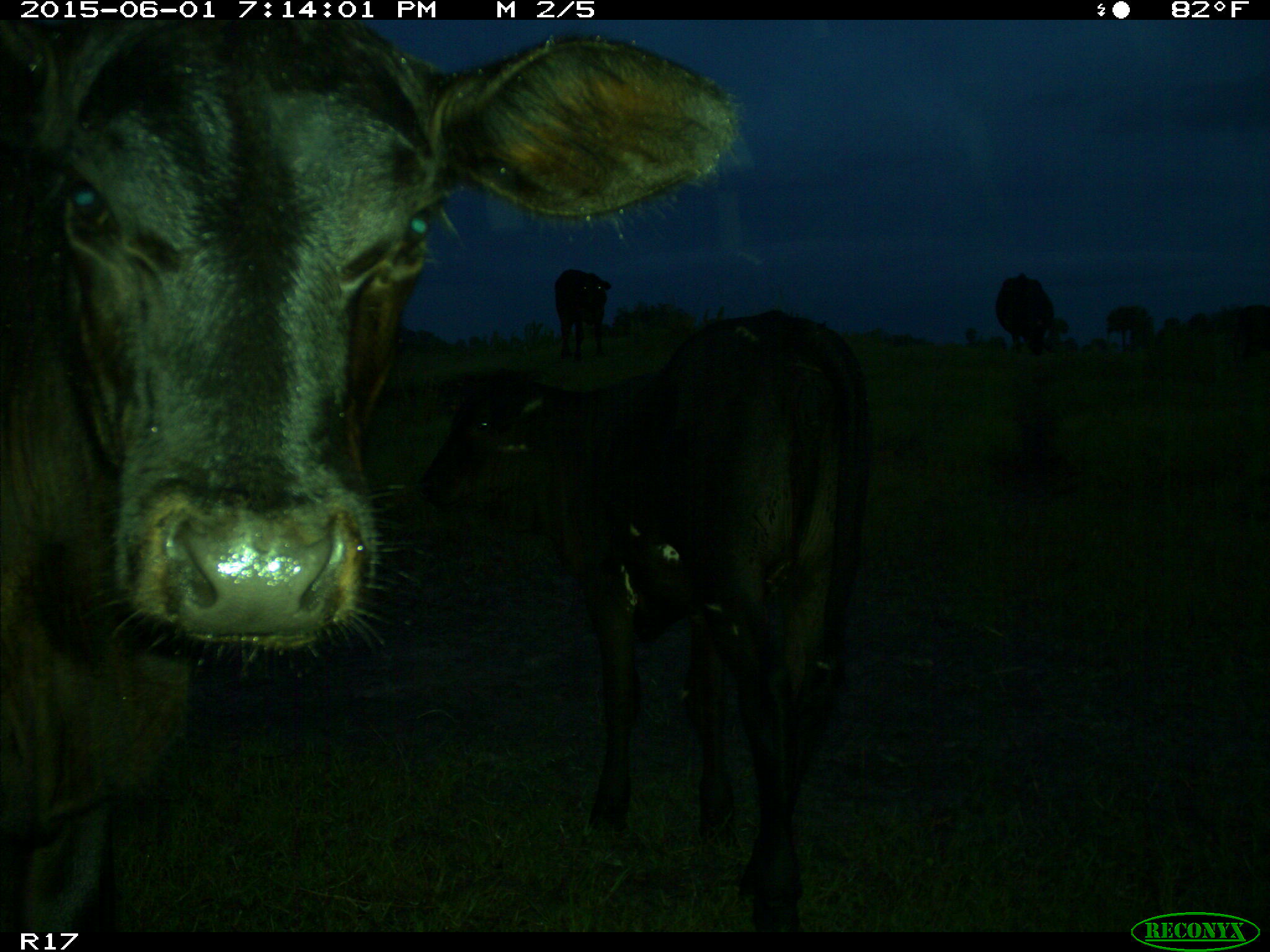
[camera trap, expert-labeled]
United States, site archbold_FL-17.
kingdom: Animalia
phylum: Chordata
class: Mammalia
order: Artiodactyla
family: Bovidae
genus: Bos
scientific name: Bos taurus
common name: domestic cow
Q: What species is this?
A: Bos taurus (domestic cow).